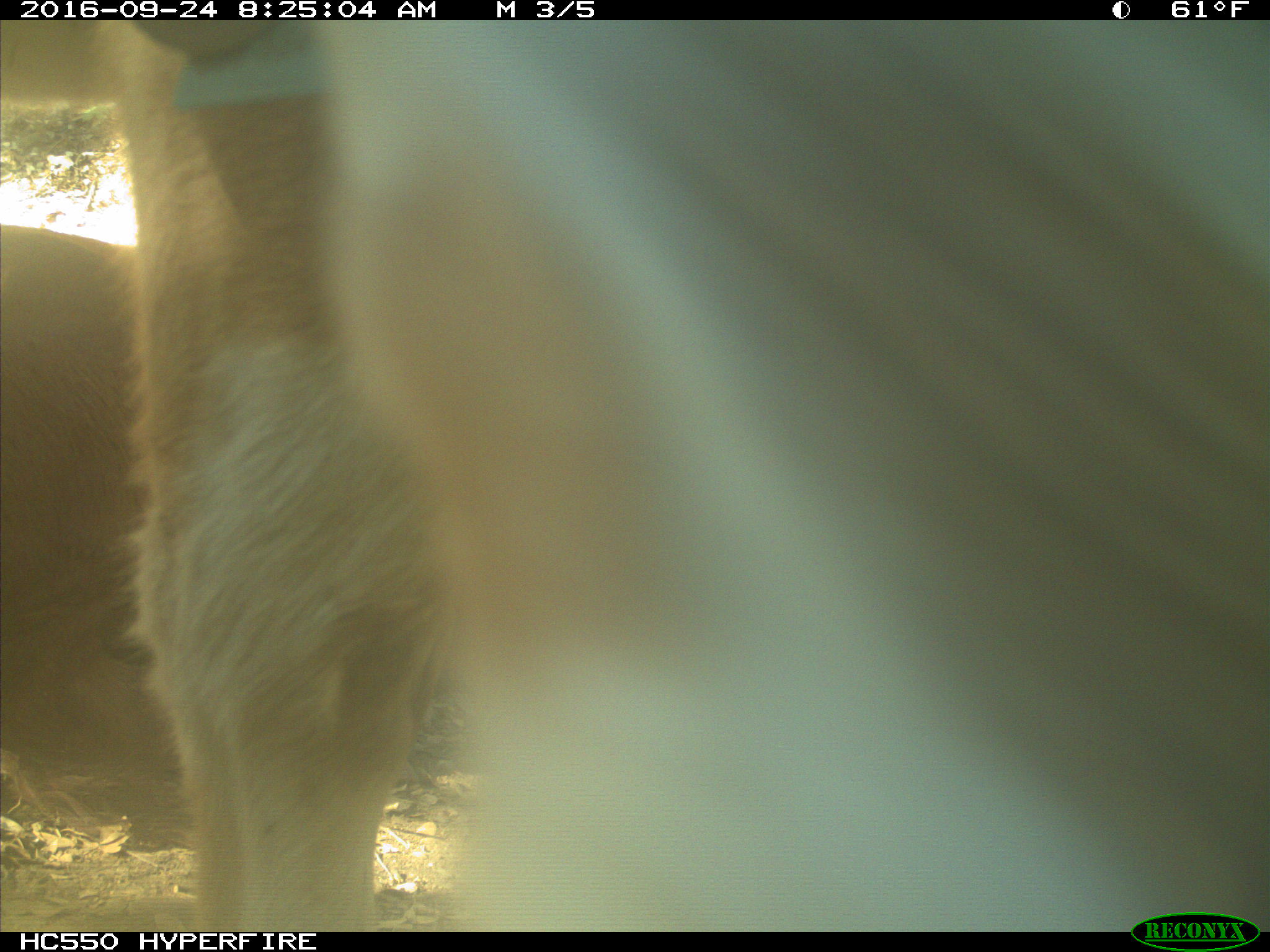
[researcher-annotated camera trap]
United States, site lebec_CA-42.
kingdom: Animalia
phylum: Chordata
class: Mammalia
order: Artiodactyla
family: Bovidae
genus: Bos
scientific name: Bos taurus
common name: domestic cow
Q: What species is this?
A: Bos taurus (domestic cow).